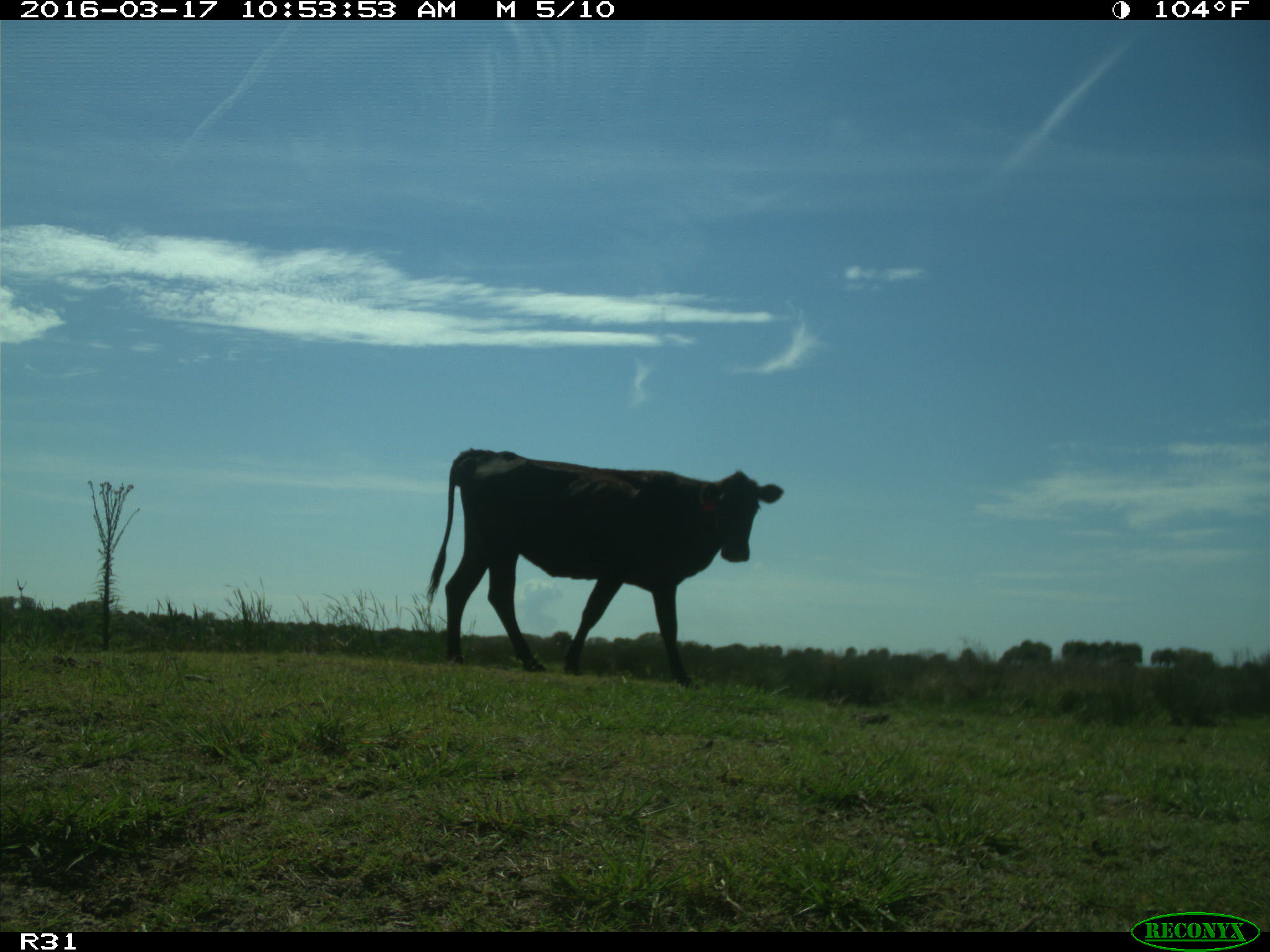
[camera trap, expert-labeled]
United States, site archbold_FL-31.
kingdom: Animalia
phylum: Chordata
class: Mammalia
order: Artiodactyla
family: Bovidae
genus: Bos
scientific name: Bos taurus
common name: domestic cow